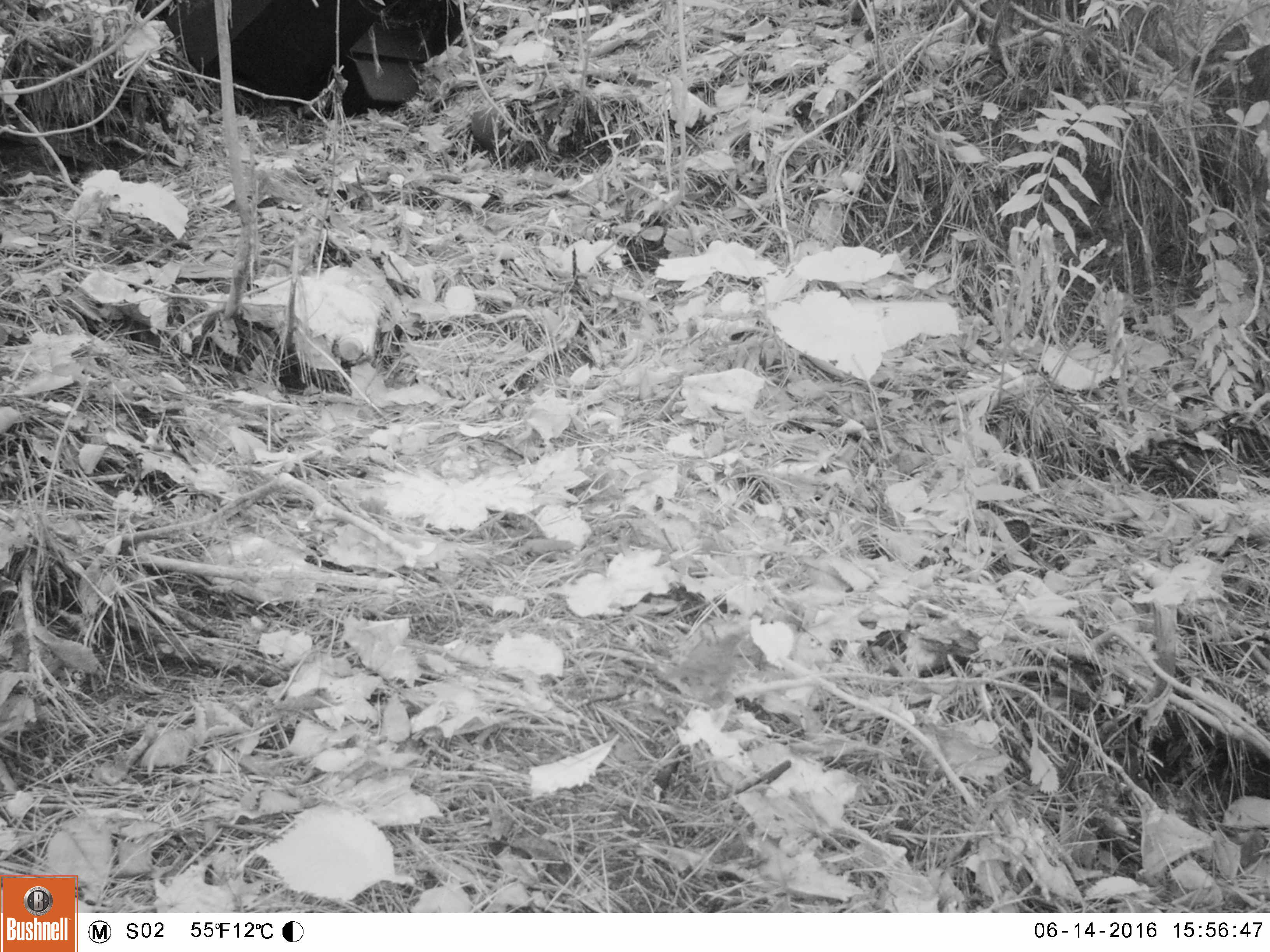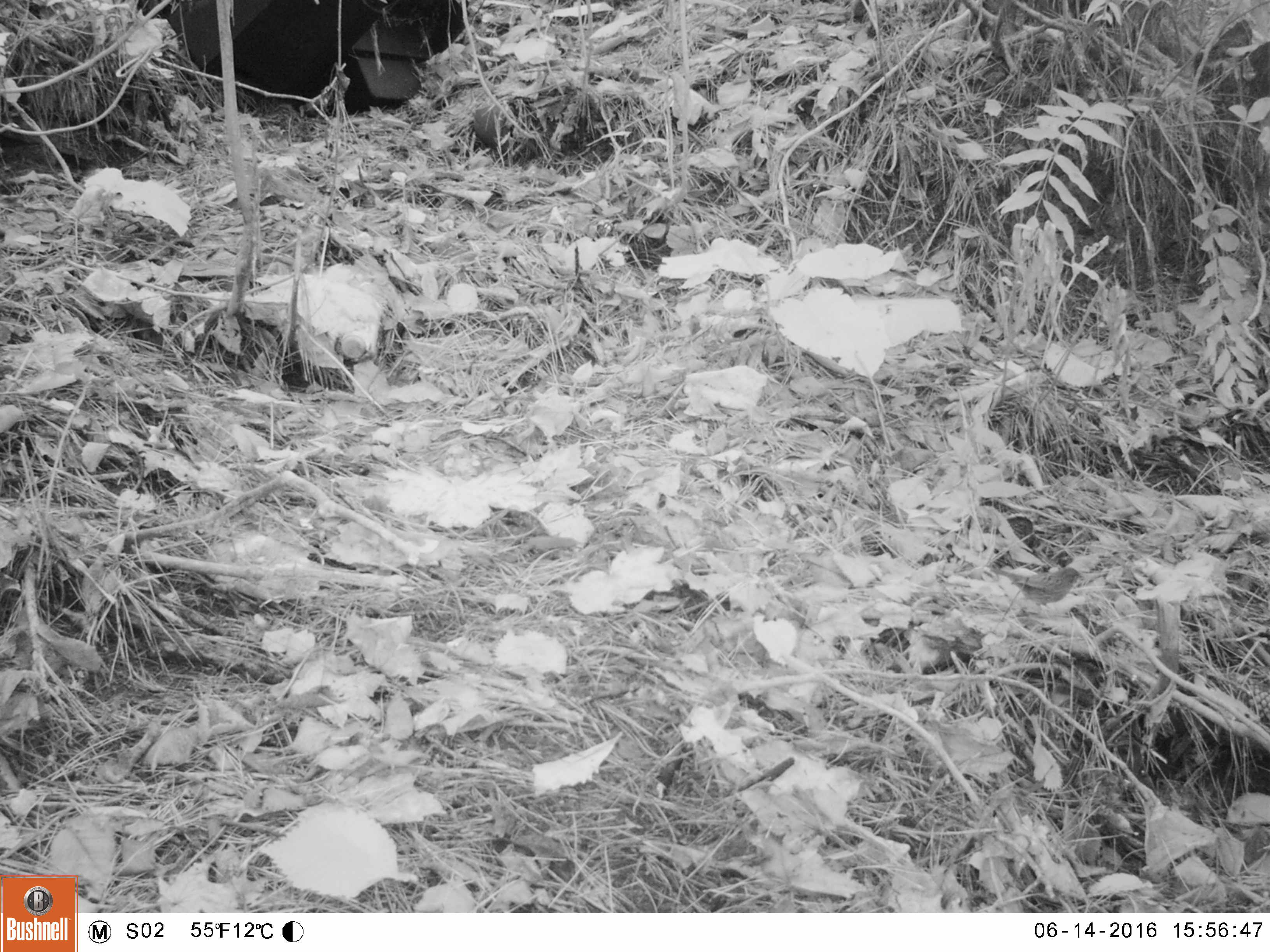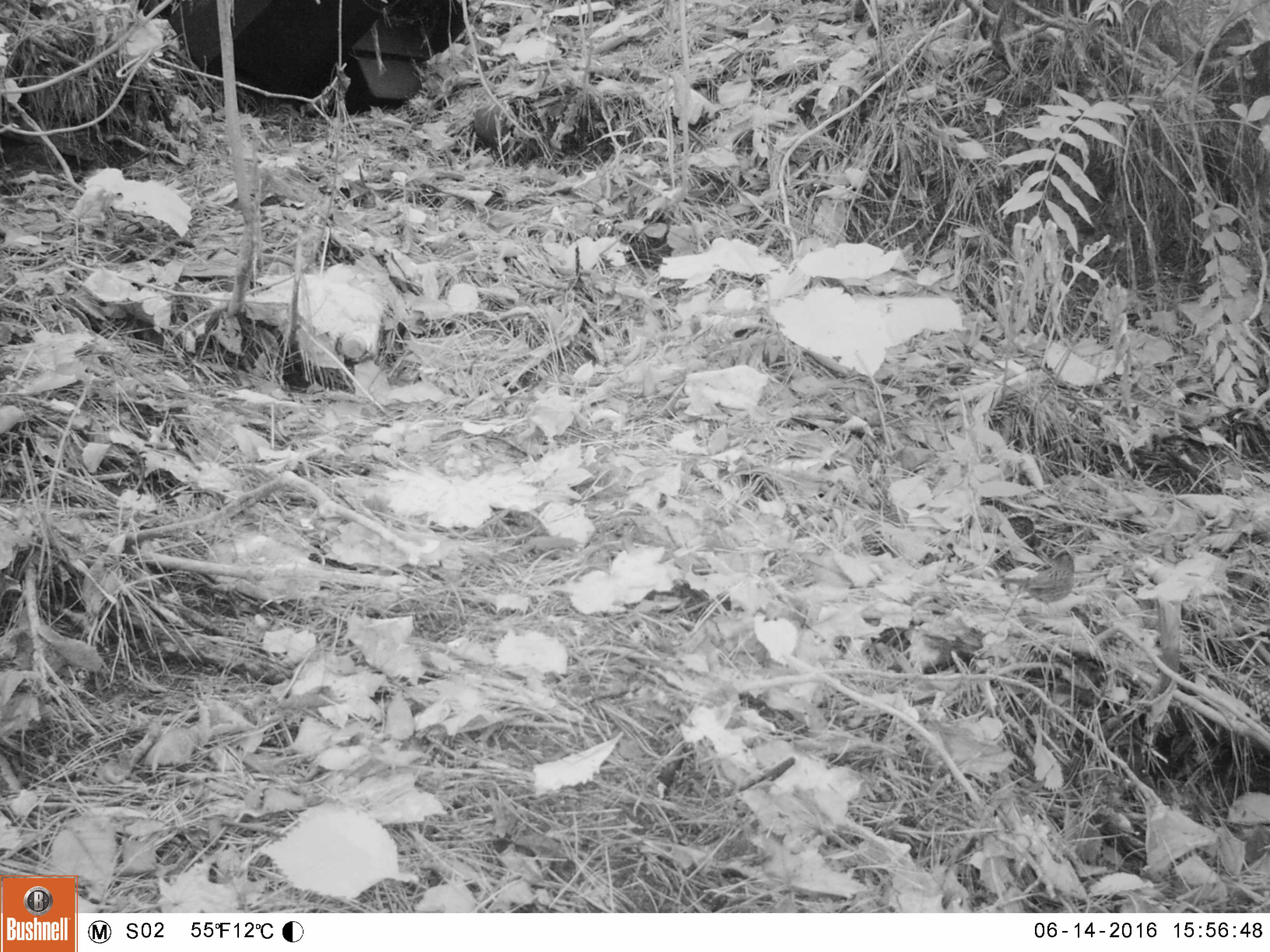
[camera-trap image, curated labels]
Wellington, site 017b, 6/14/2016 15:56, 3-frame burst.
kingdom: Animalia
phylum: Chordata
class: Aves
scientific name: Aves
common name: bird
Bird (Aves).